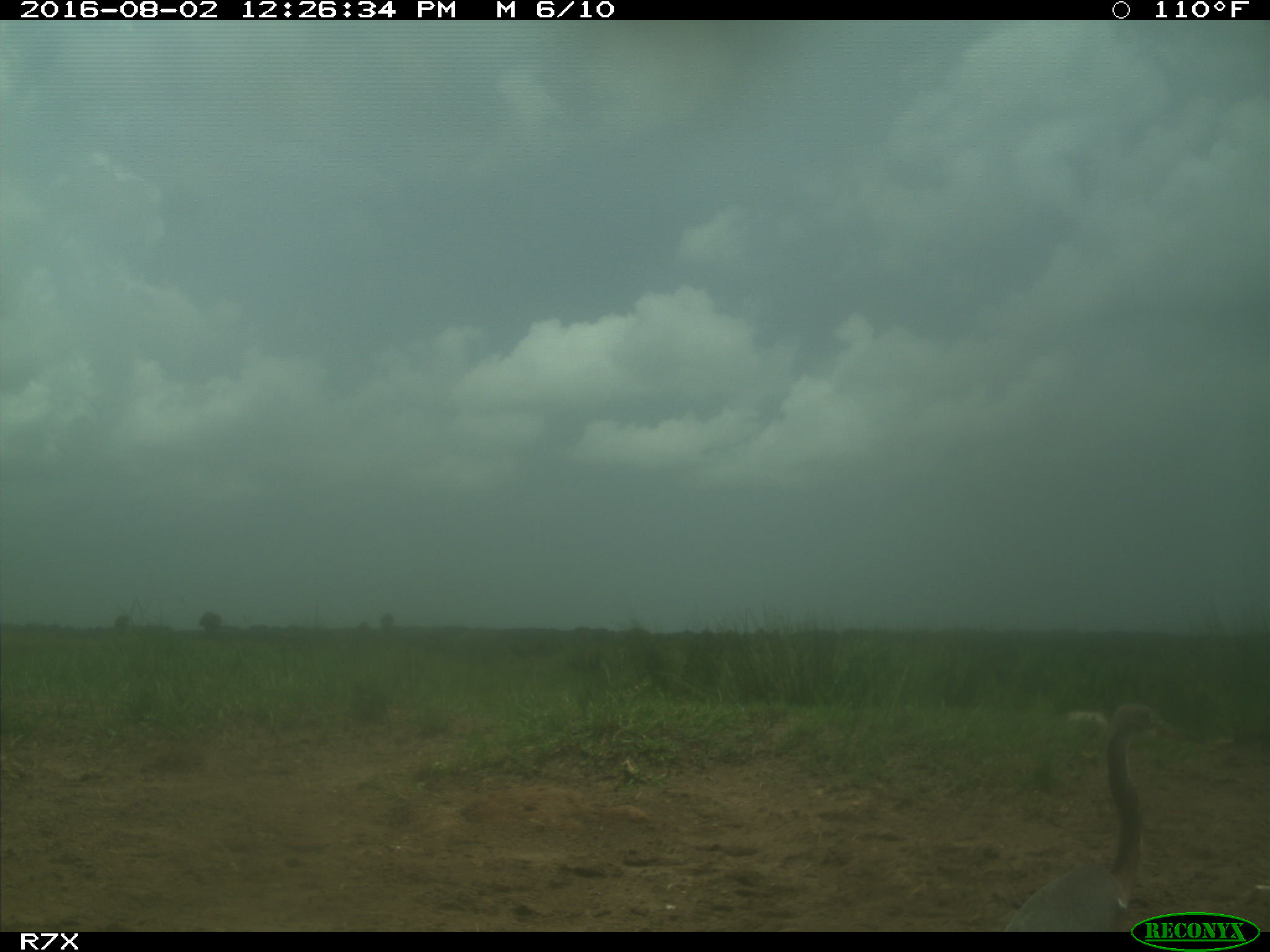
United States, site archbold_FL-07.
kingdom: Animalia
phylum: Chordata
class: Aves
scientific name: Aves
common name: birds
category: unidentified bird